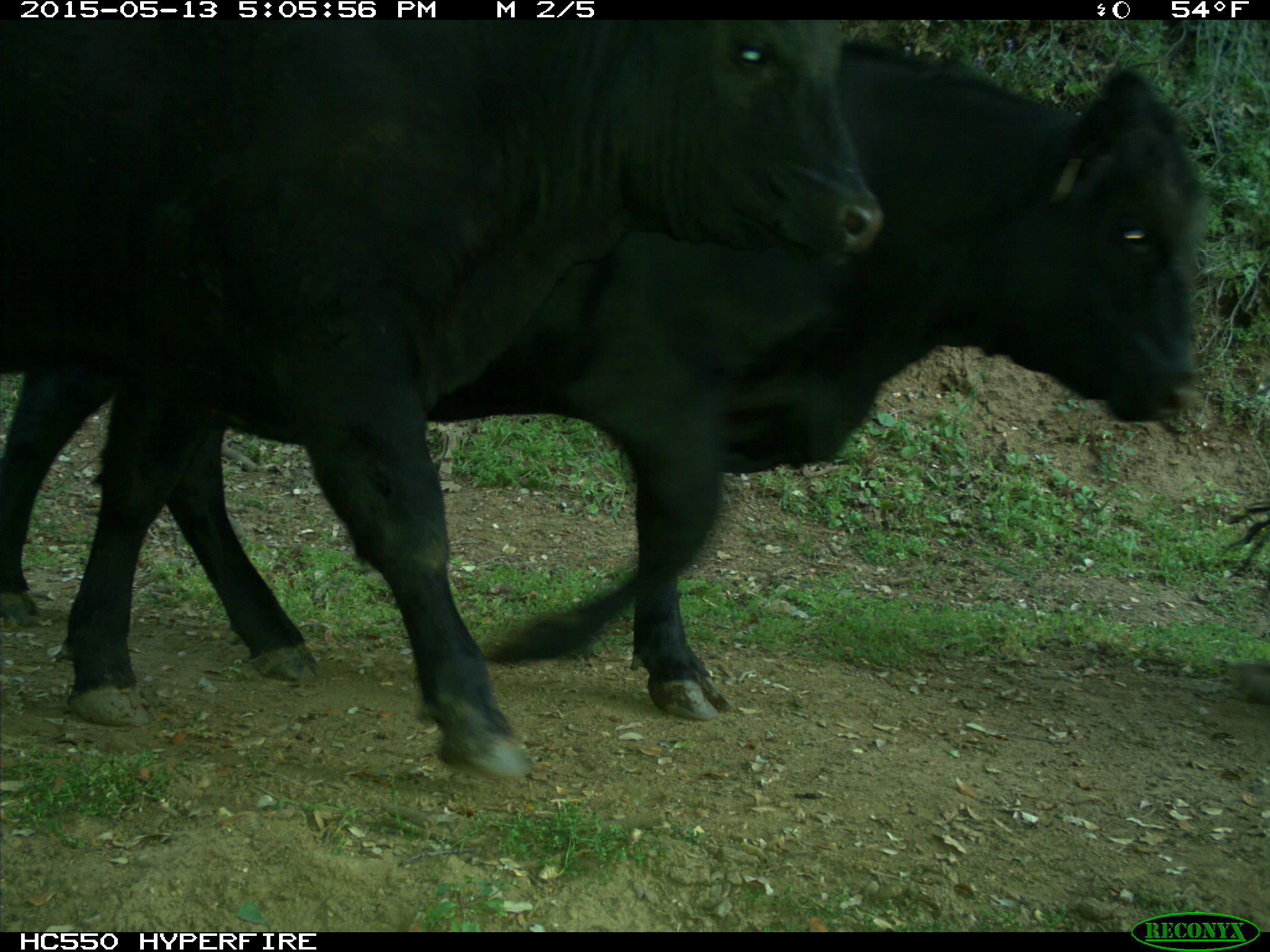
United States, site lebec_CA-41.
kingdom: Animalia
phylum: Chordata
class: Mammalia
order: Artiodactyla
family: Bovidae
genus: Bos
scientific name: Bos taurus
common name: domestic cow